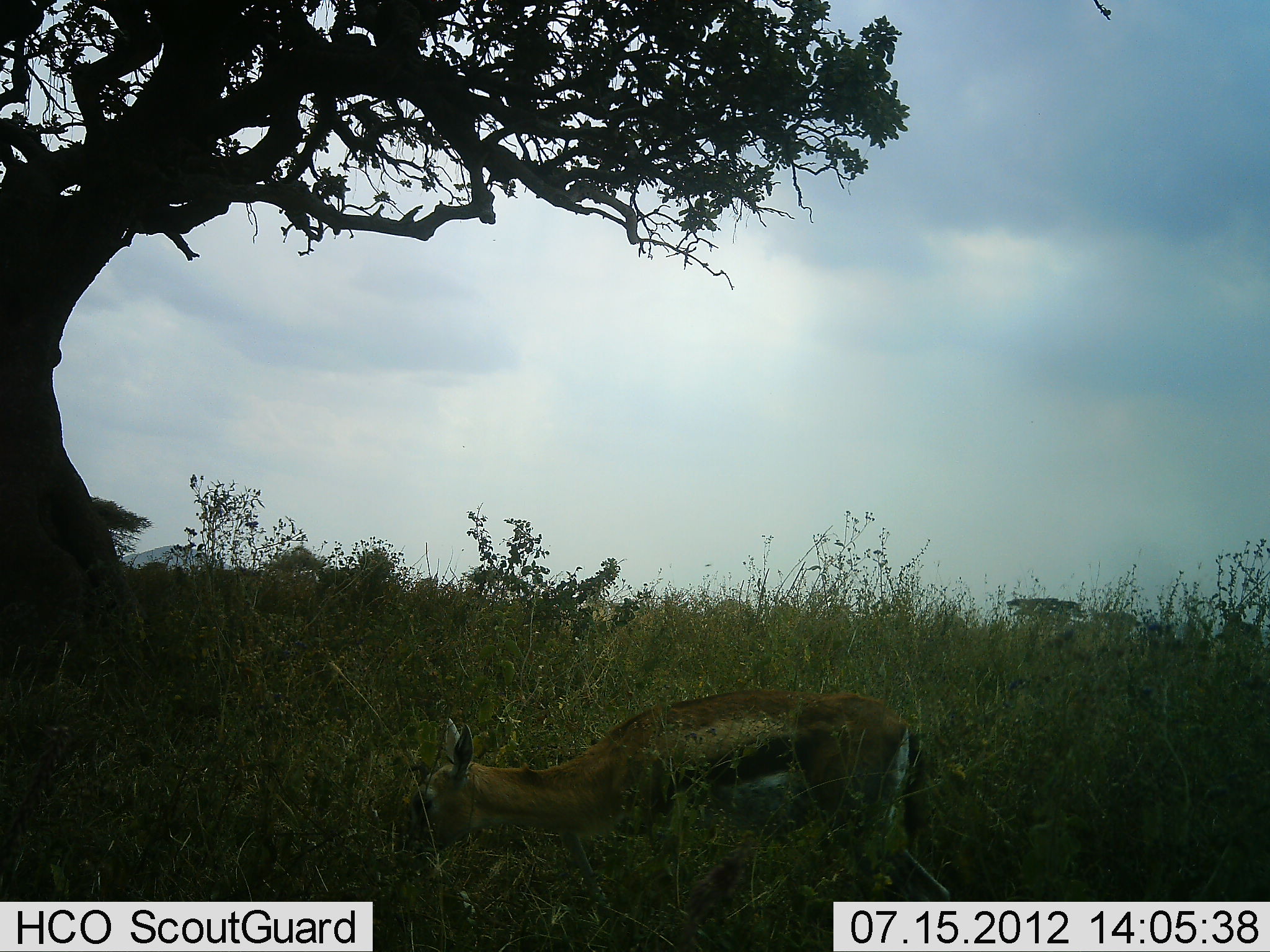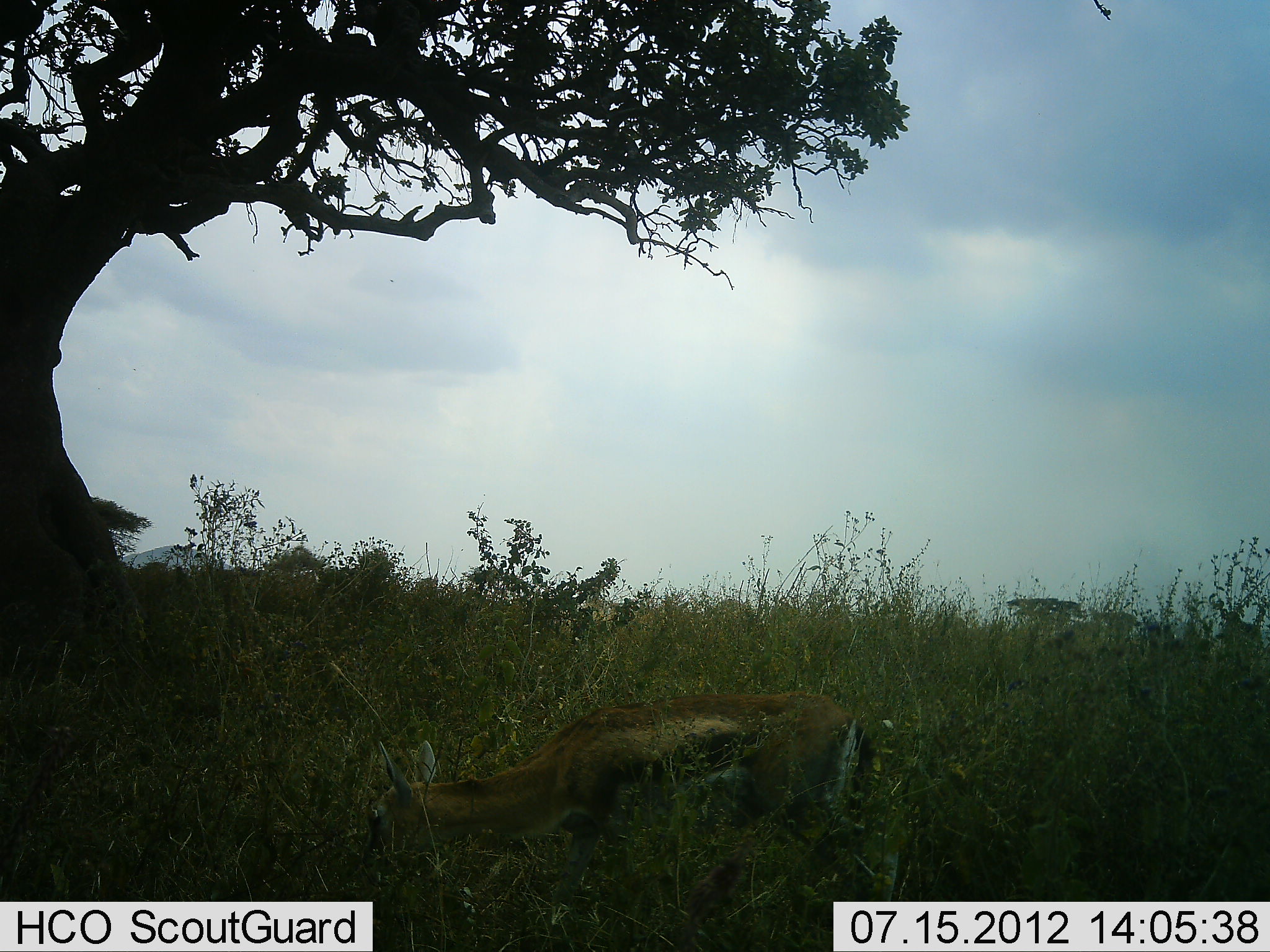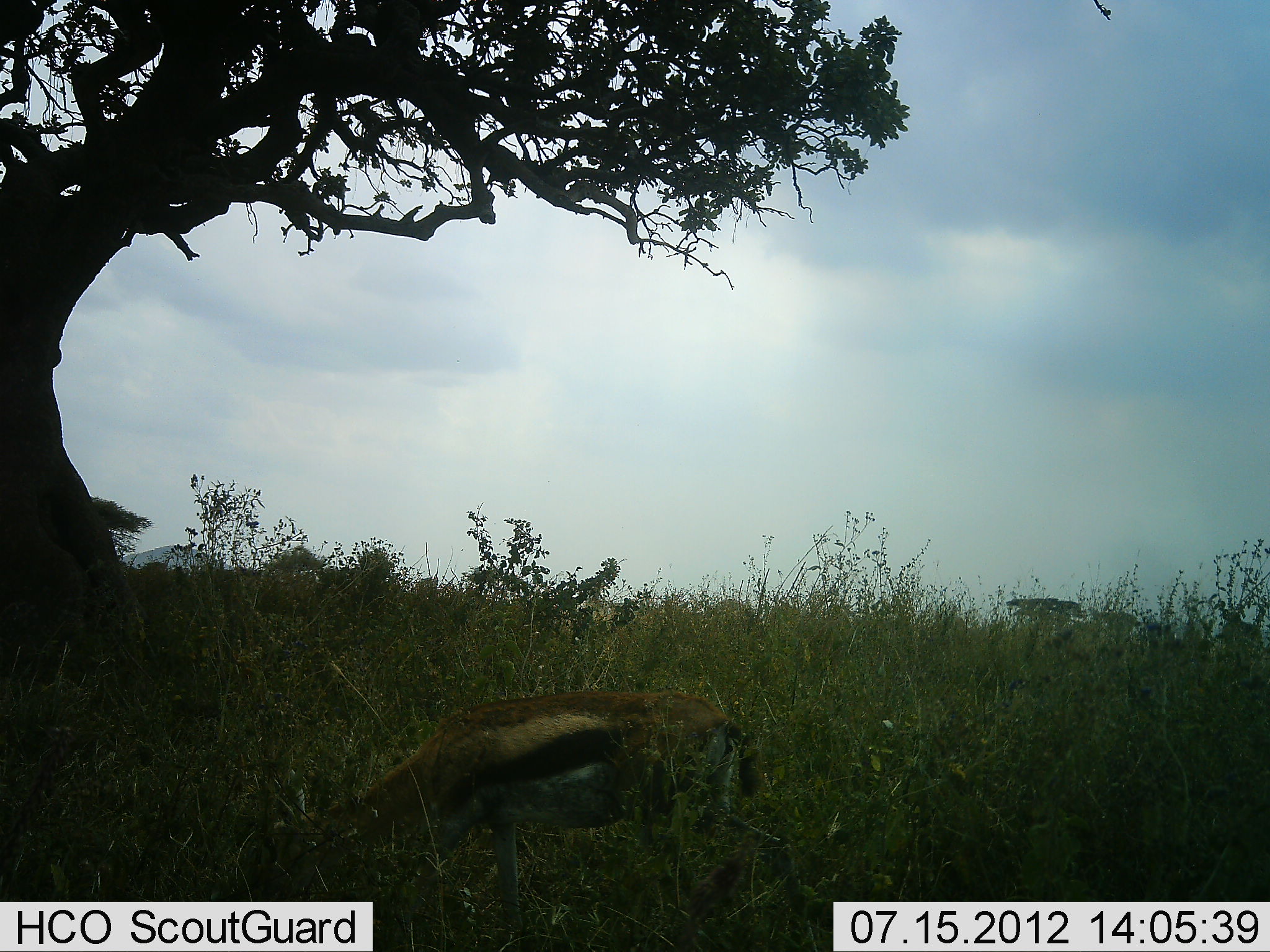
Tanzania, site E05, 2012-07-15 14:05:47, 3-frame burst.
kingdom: Animalia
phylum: Chordata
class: Mammalia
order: Artiodactyla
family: Bovidae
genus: Eudorcas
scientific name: Eudorcas thomsonii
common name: thomson's gazelle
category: gazellethomsons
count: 1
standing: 10%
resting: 0%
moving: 50%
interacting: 0%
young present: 0%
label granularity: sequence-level